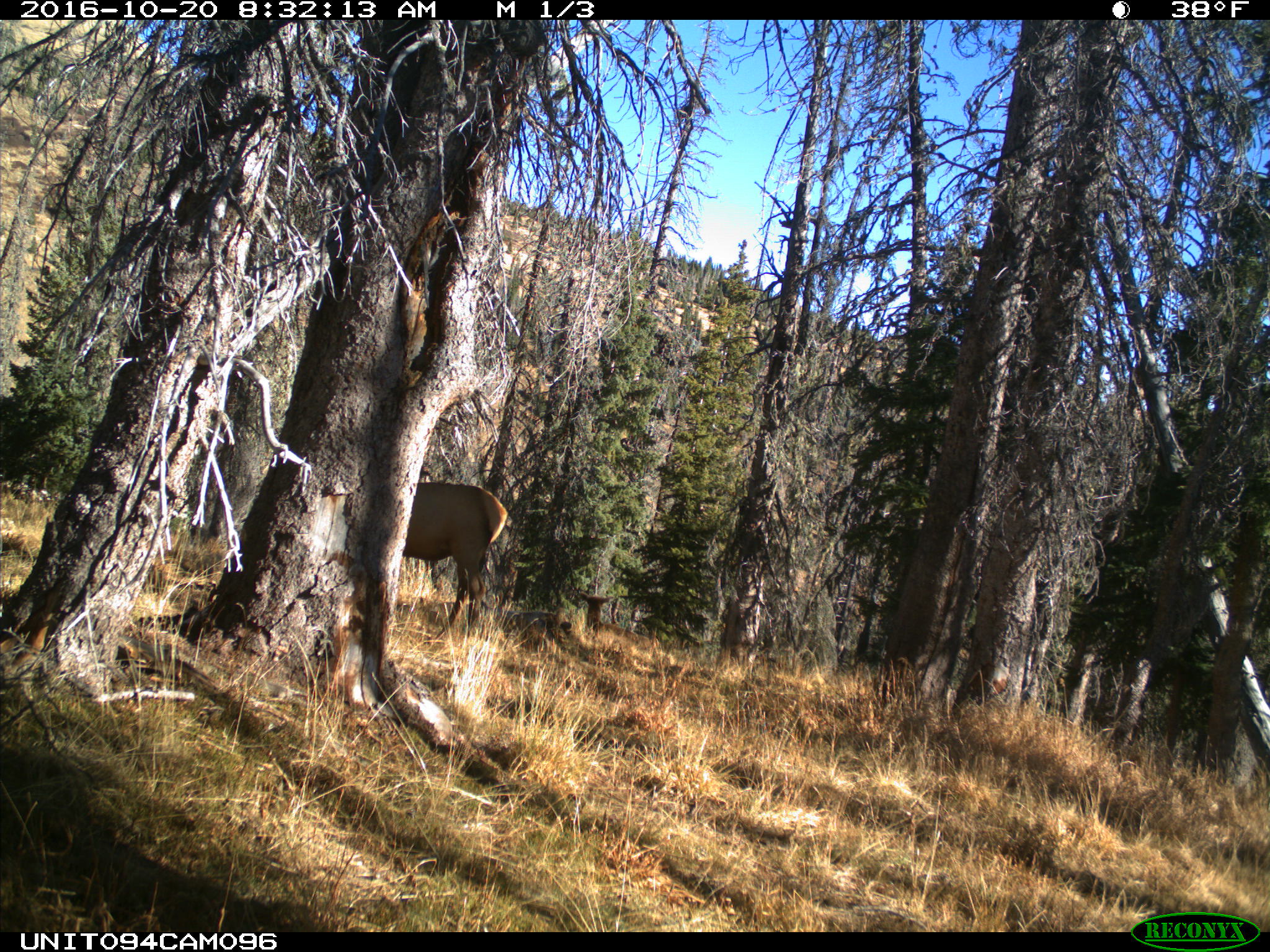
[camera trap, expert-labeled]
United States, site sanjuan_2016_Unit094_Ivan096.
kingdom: Animalia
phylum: Chordata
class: Mammalia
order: Artiodactyla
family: Cervidae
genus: Cervus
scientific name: Cervus elaphus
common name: red deer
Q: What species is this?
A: Cervus elaphus (red deer).